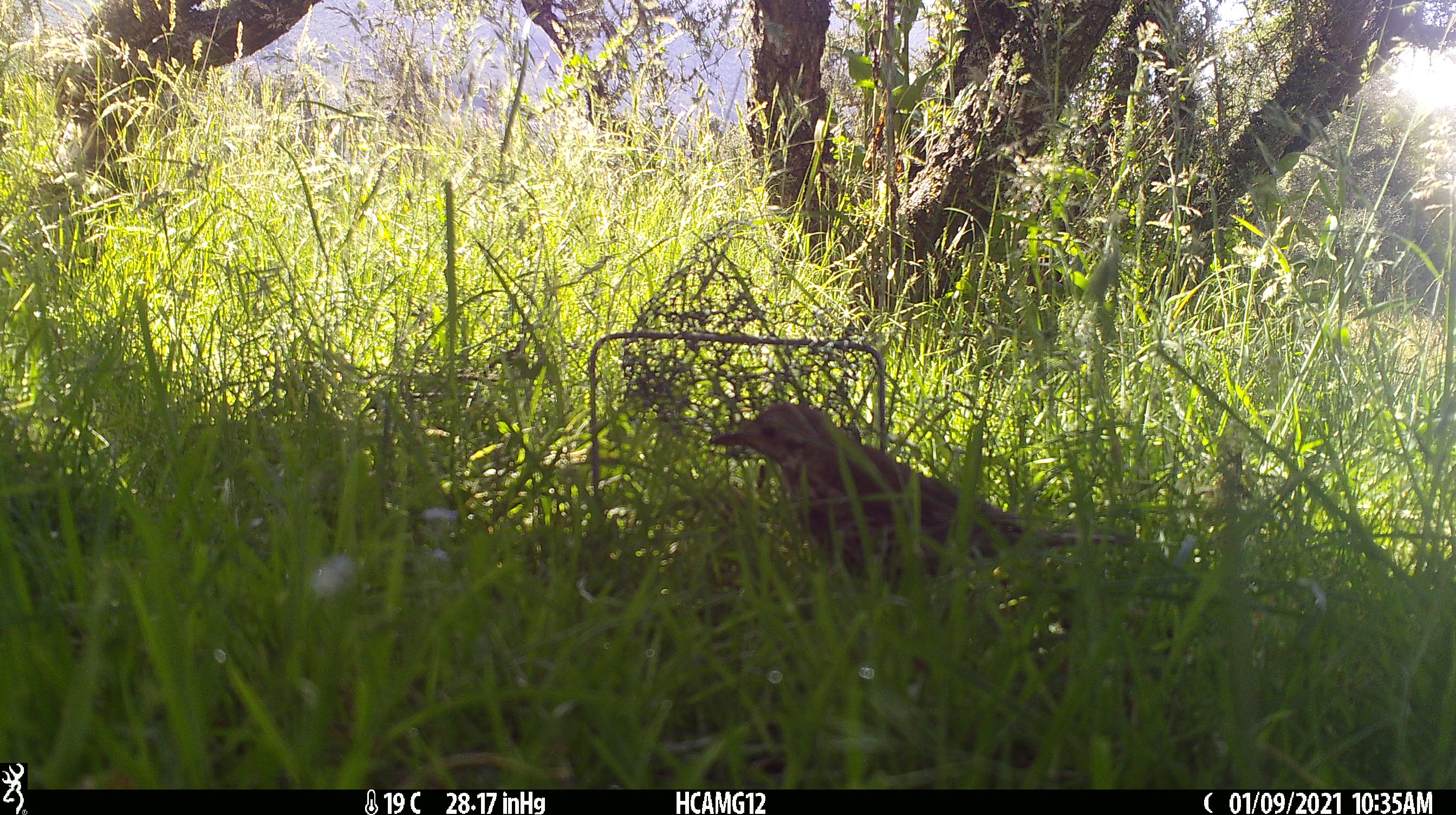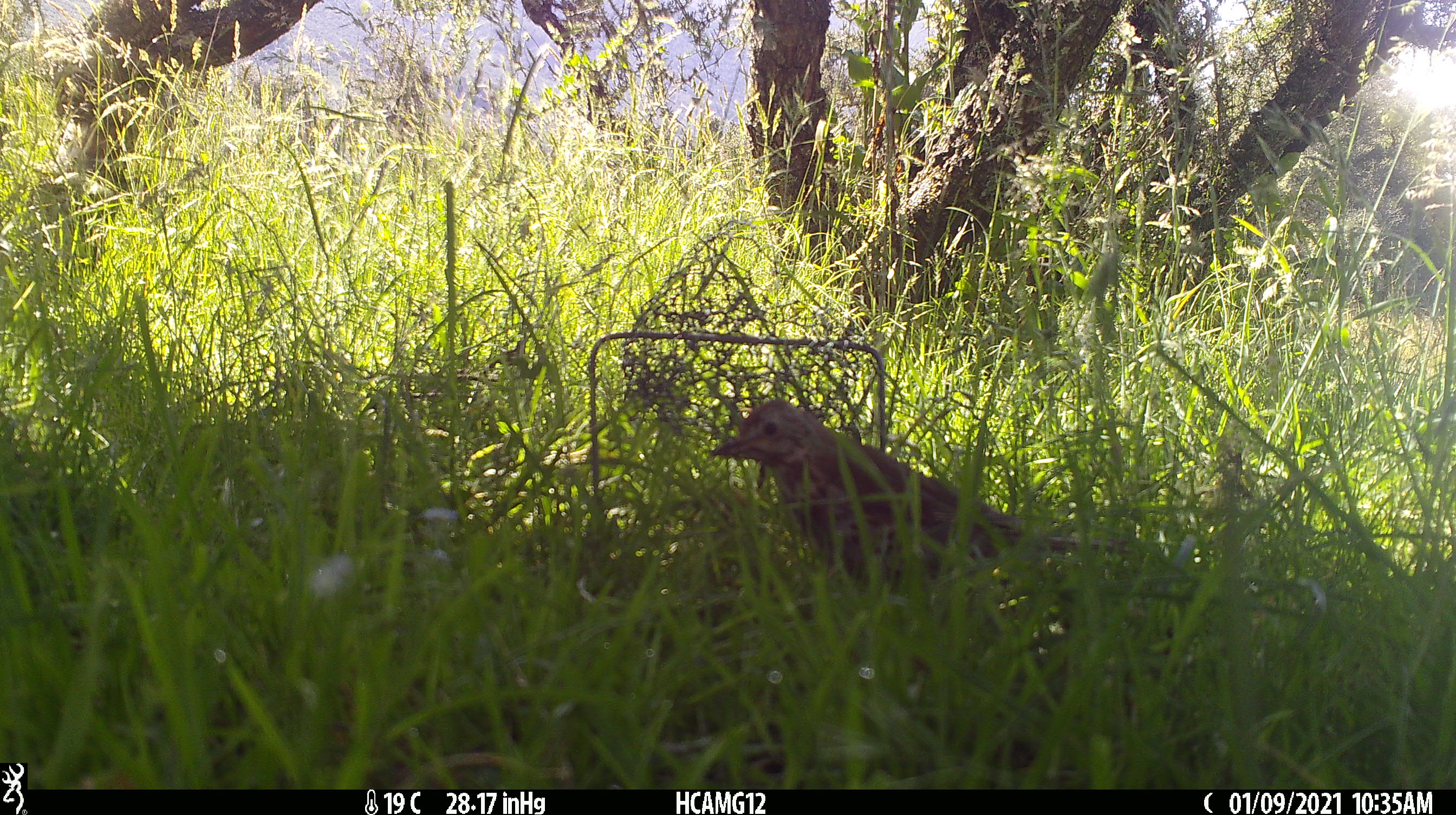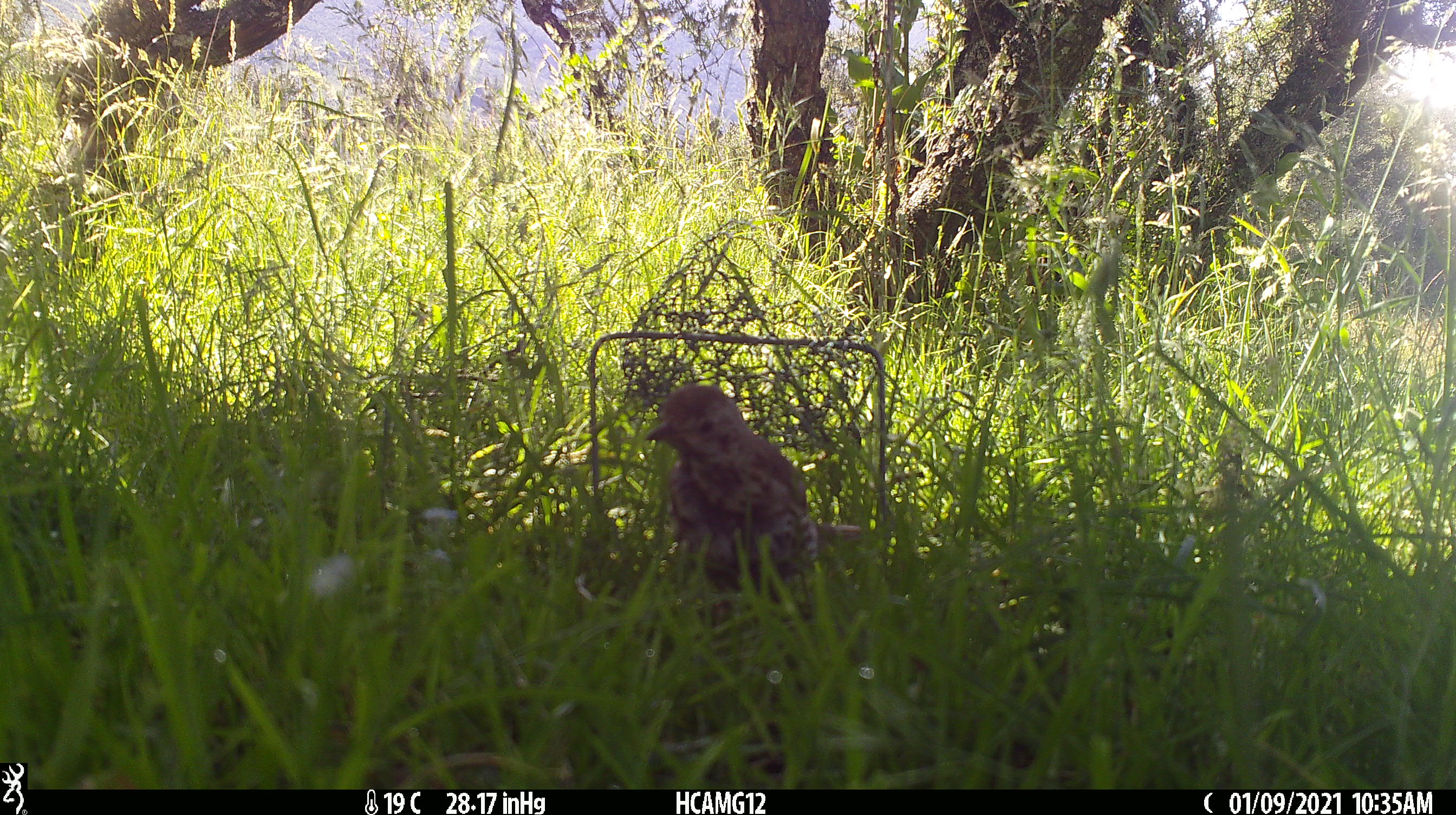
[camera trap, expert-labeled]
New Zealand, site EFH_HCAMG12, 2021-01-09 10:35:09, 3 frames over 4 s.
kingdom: Animalia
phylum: Chordata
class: Aves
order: Passeriformes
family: Turdidae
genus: Turdus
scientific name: Turdus philomelos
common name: song thrush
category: thrush